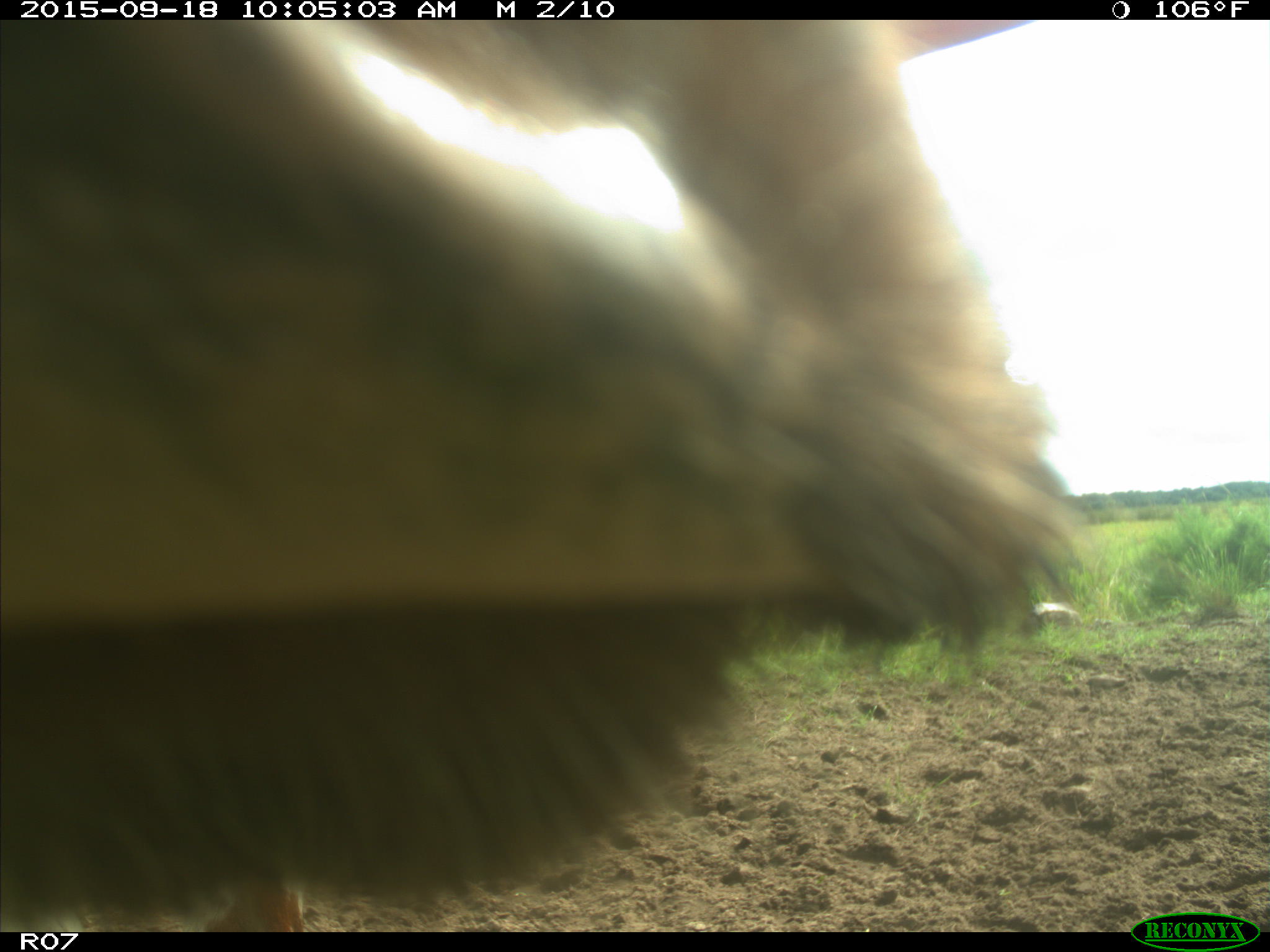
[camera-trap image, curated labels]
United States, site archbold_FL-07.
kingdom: Animalia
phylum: Chordata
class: Mammalia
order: Artiodactyla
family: Bovidae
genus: Bos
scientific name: Bos taurus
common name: domestic cow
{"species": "Bos taurus (domestic cow)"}